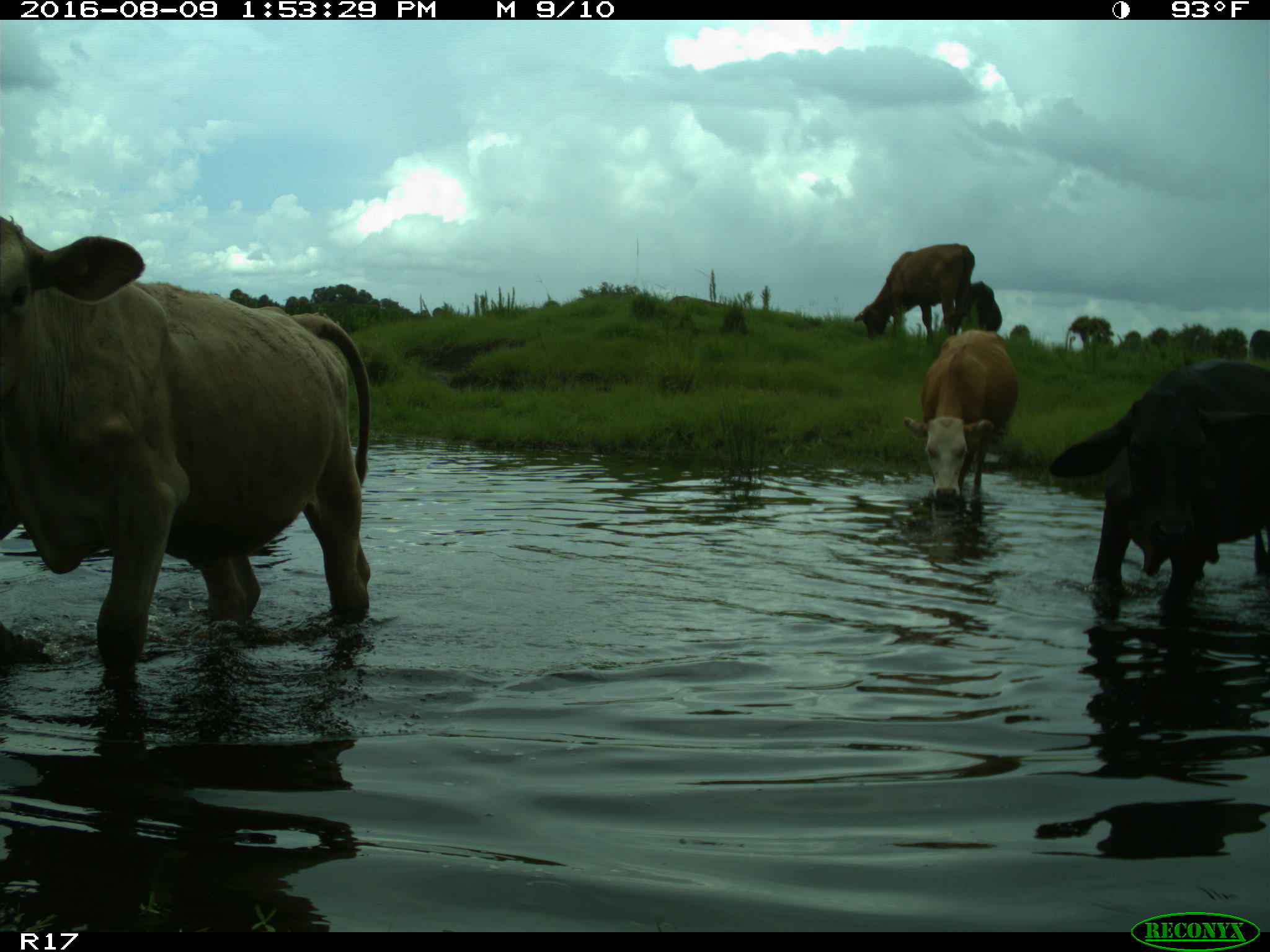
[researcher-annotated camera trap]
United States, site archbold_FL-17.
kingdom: Animalia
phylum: Chordata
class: Mammalia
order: Artiodactyla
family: Bovidae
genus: Bos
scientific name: Bos taurus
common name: domestic cow